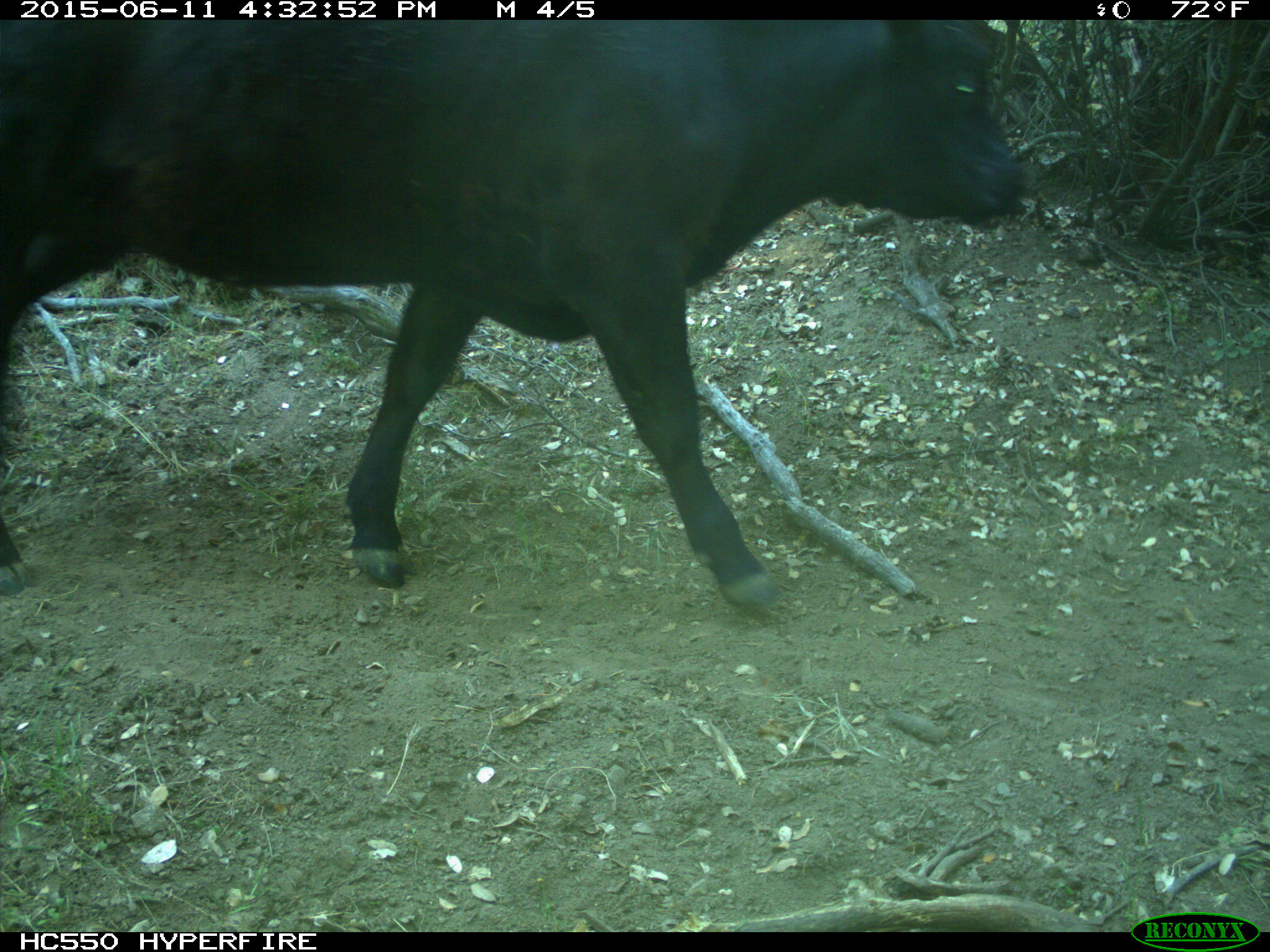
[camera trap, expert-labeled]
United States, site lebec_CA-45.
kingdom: Animalia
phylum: Chordata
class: Mammalia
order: Artiodactyla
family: Bovidae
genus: Bos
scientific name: Bos taurus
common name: domestic cow